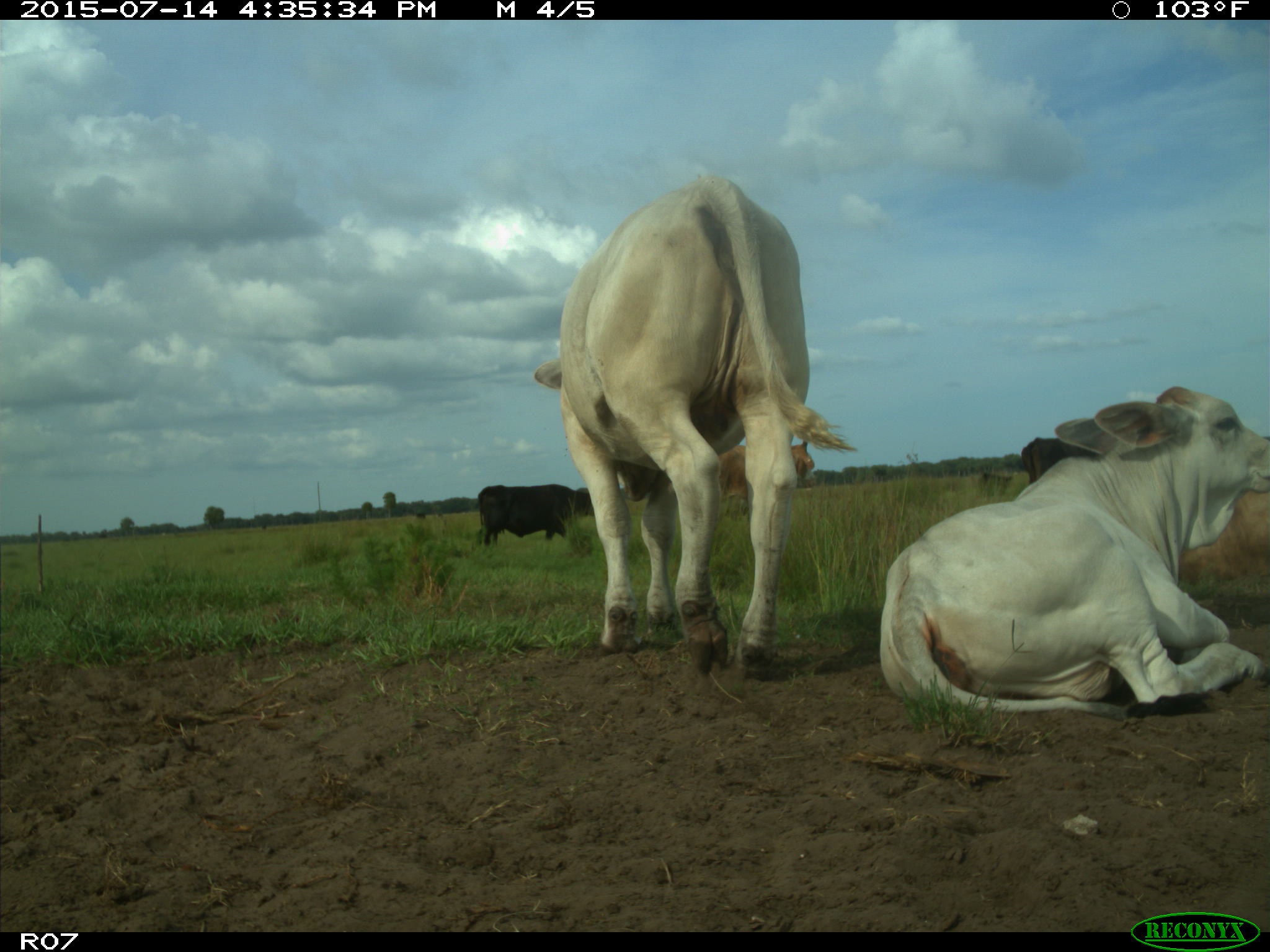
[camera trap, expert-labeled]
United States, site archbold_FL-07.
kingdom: Animalia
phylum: Chordata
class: Mammalia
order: Artiodactyla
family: Bovidae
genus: Bos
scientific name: Bos taurus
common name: domestic cow